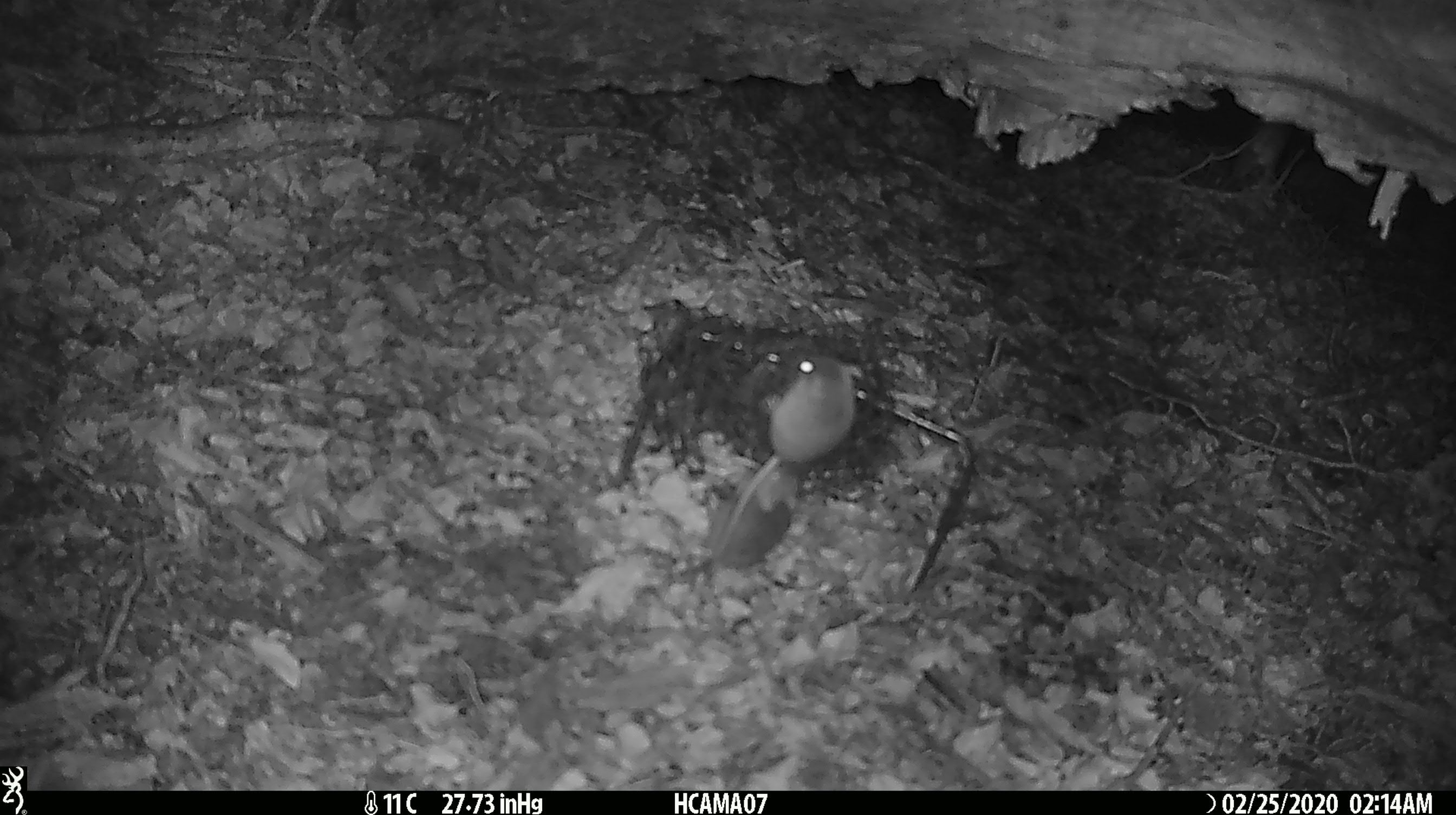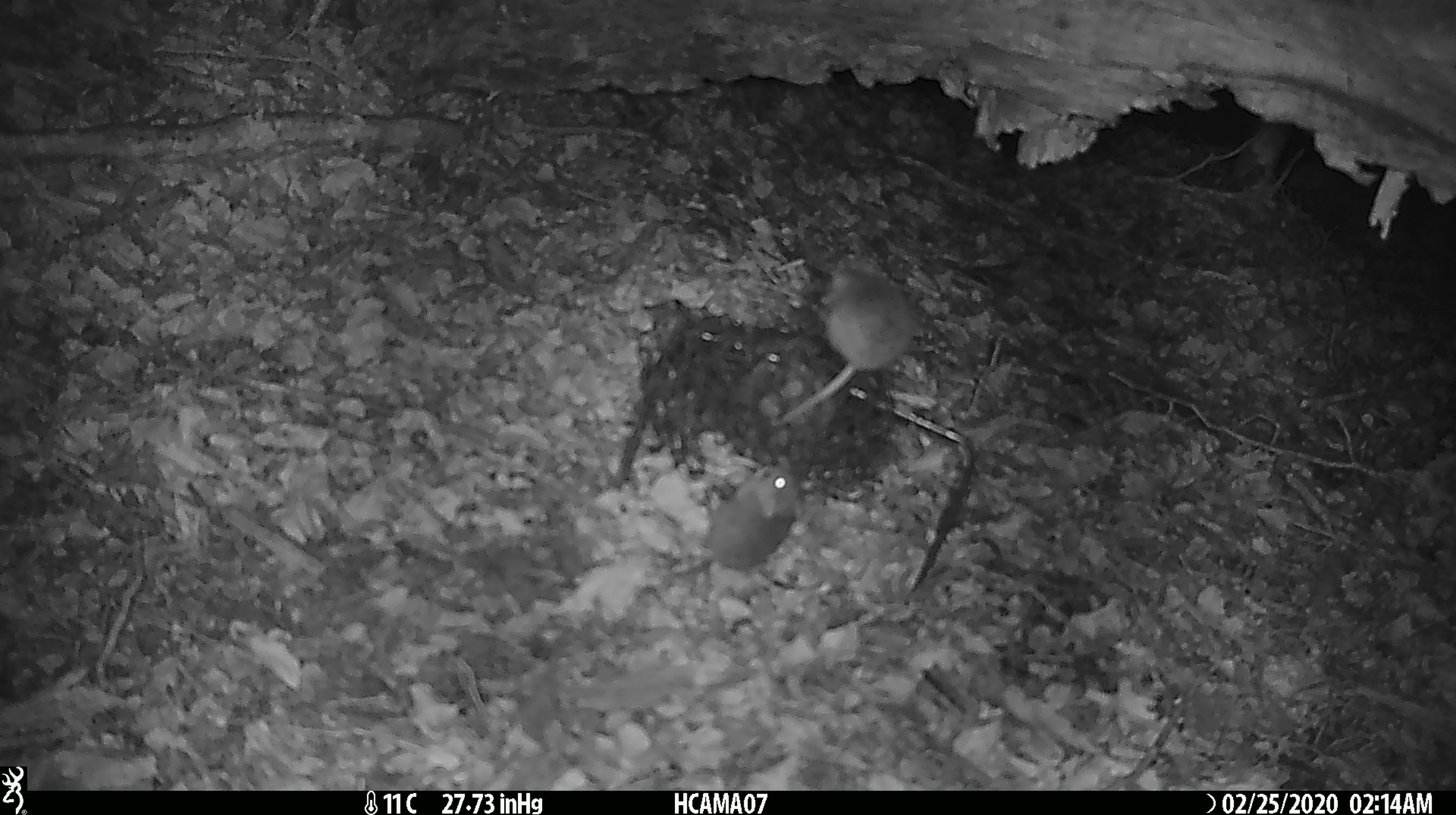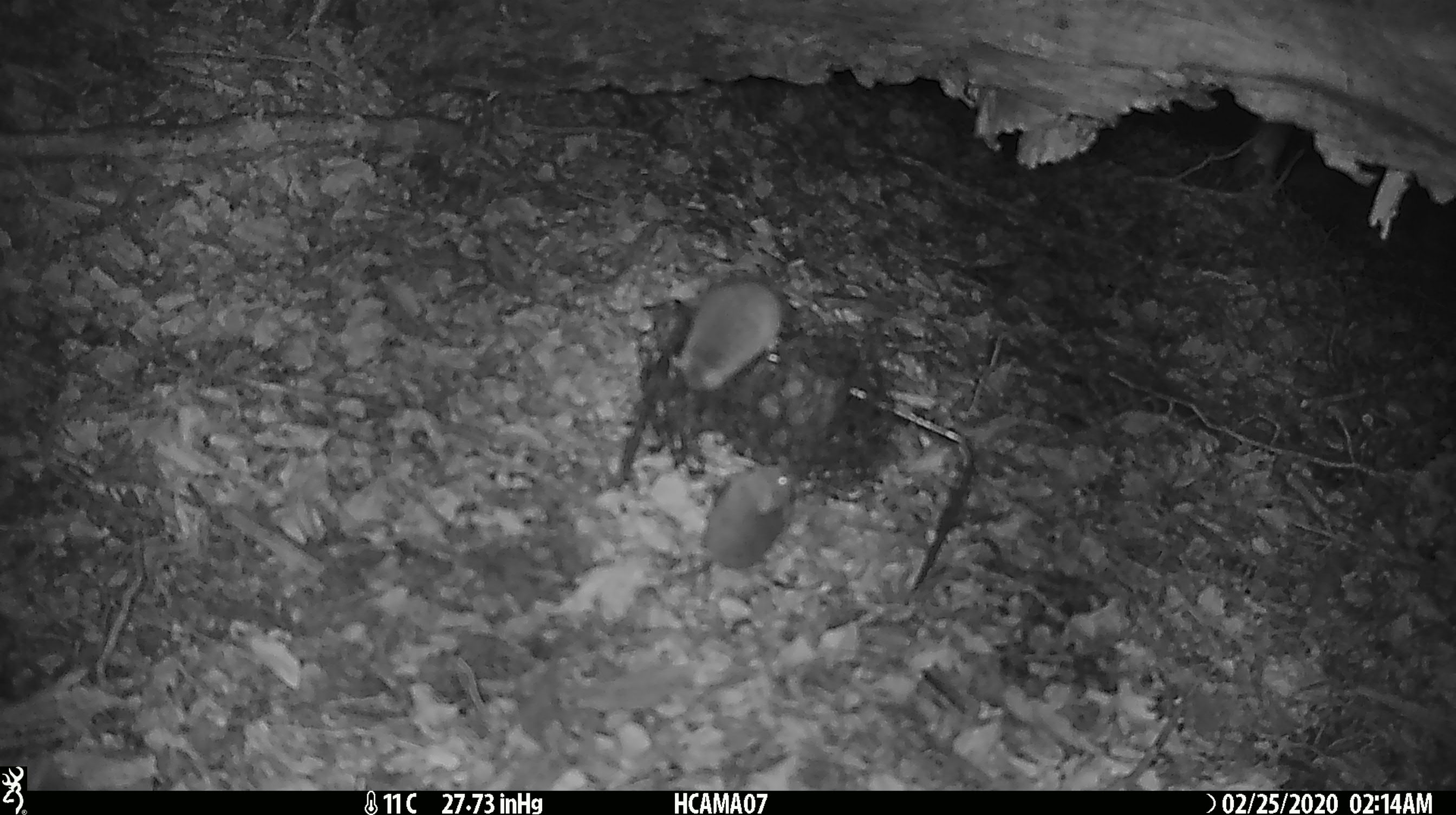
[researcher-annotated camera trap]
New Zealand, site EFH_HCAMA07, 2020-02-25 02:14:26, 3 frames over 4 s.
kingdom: Animalia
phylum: Chordata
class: Mammalia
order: Rodentia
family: Muridae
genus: Mus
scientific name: Mus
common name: mouse